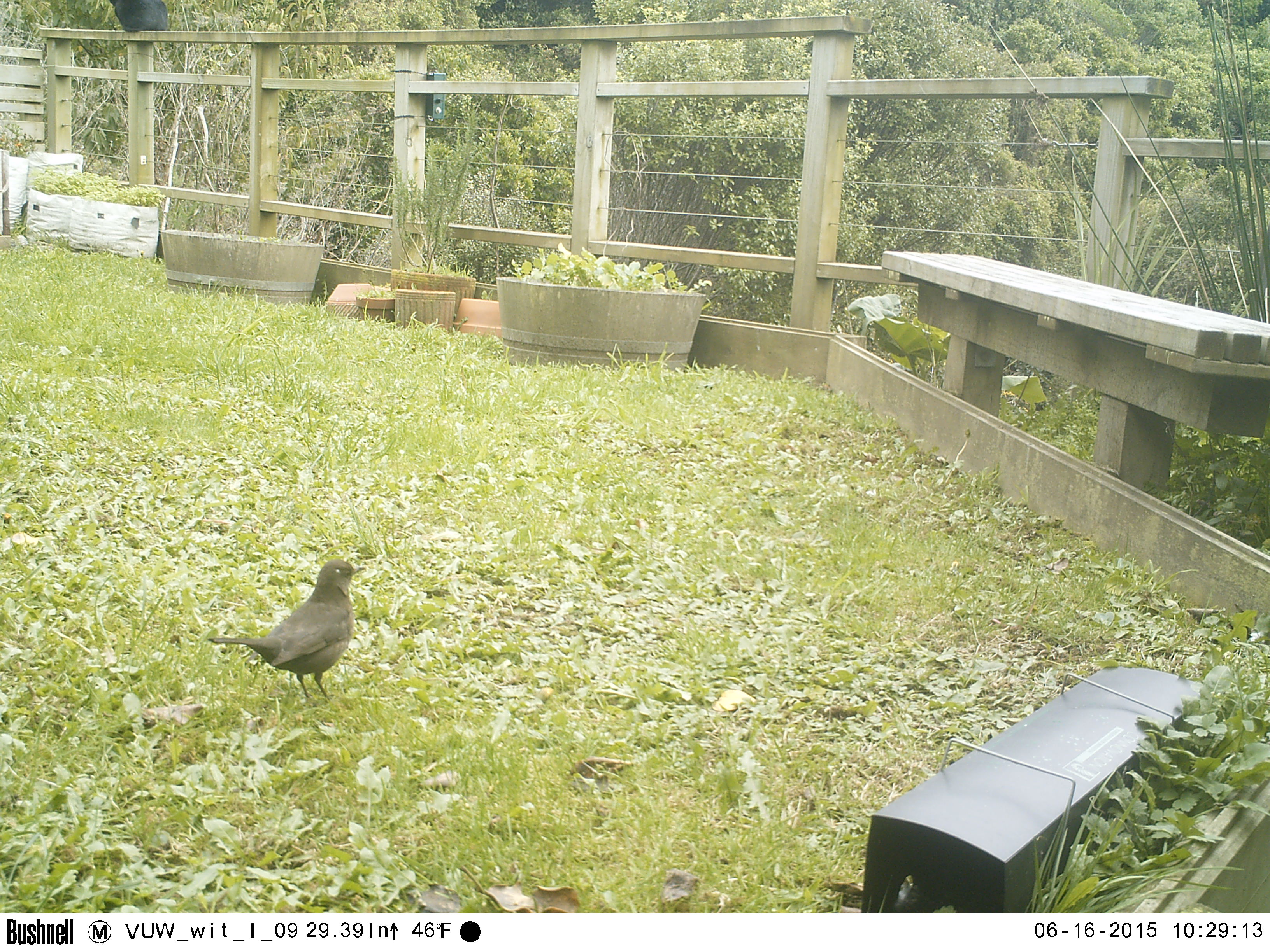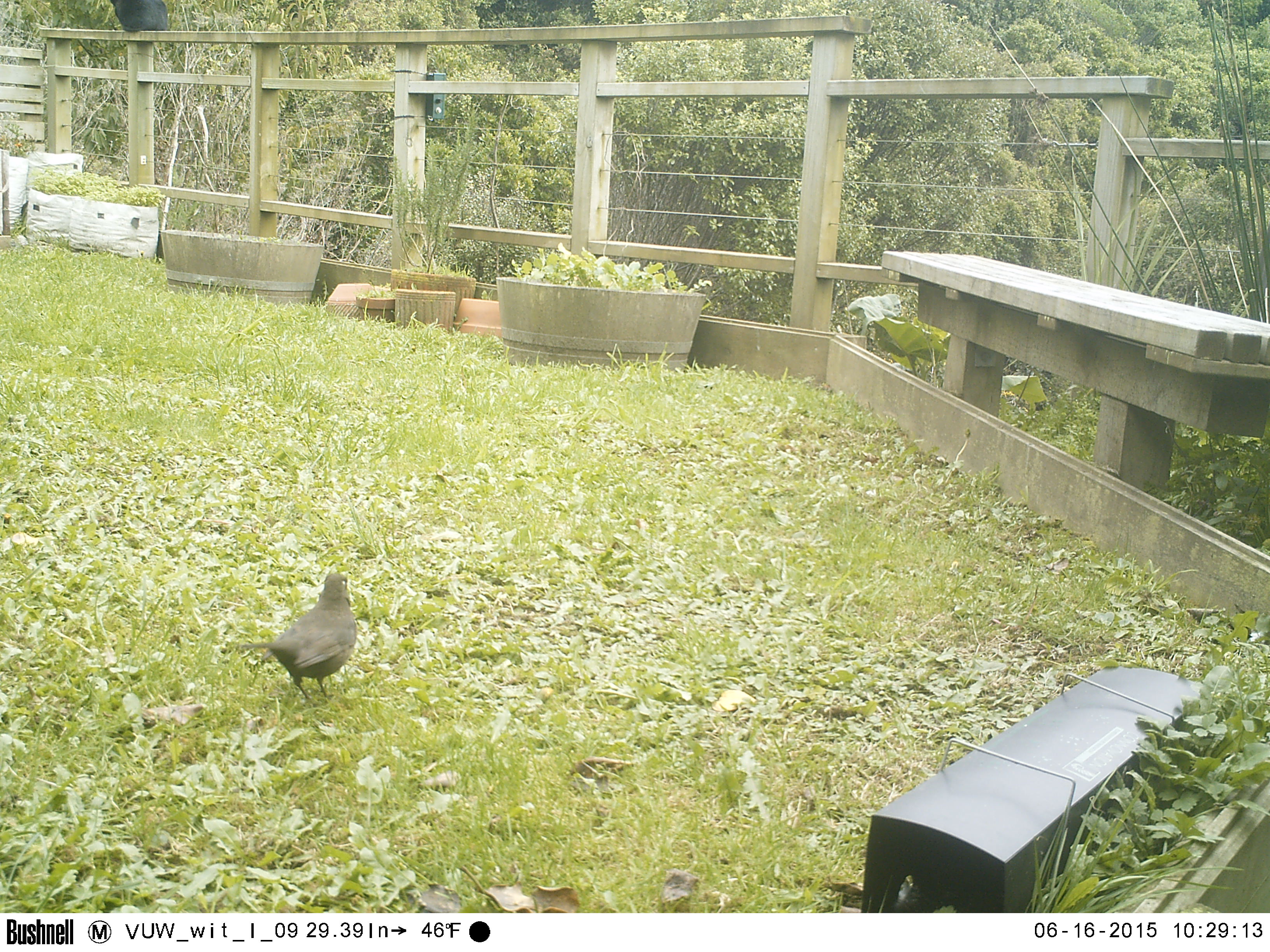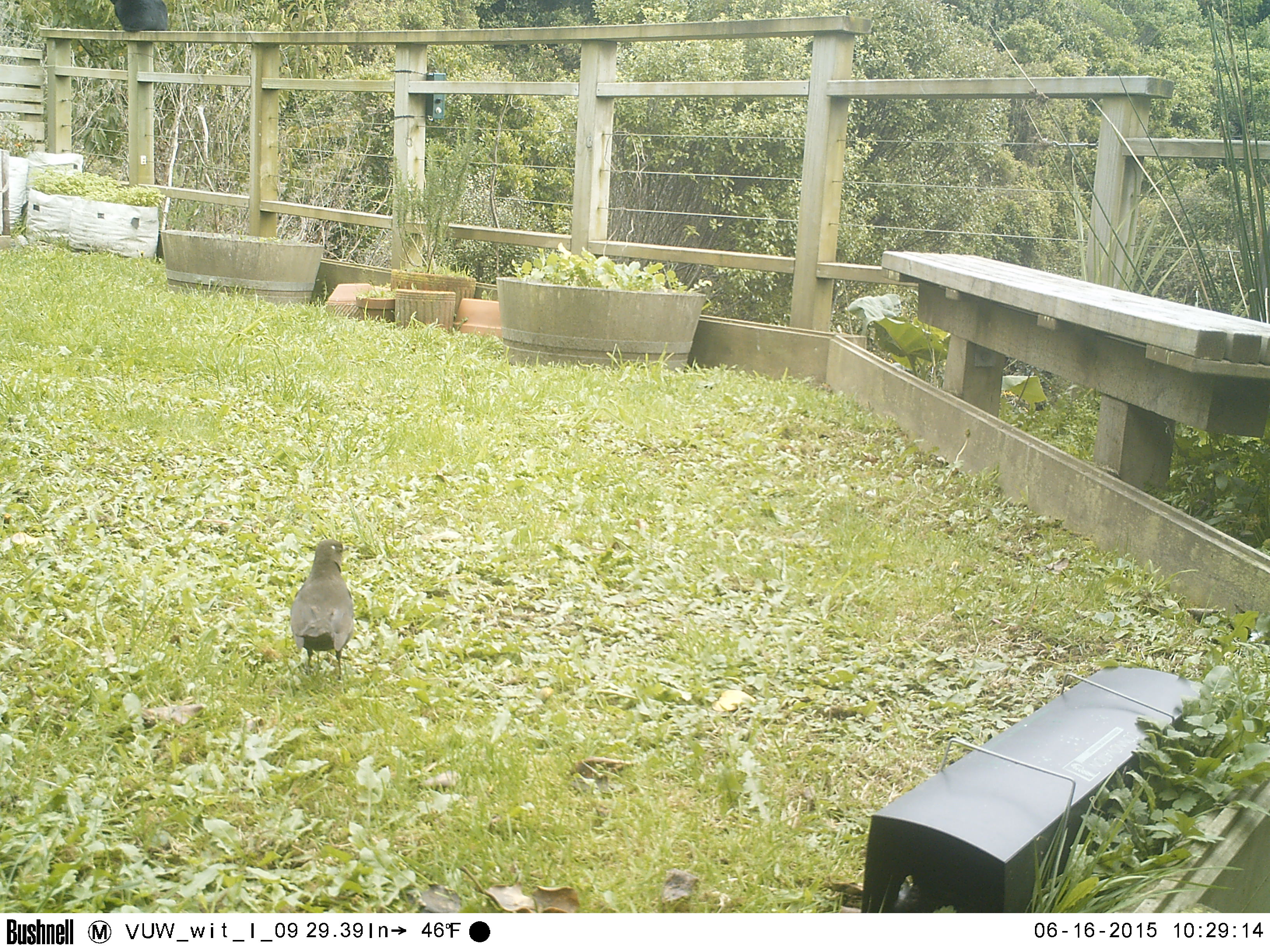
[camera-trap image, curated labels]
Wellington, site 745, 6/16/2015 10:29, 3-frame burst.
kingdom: Animalia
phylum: Chordata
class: Aves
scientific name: Aves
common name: bird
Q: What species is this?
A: Bird (Aves).